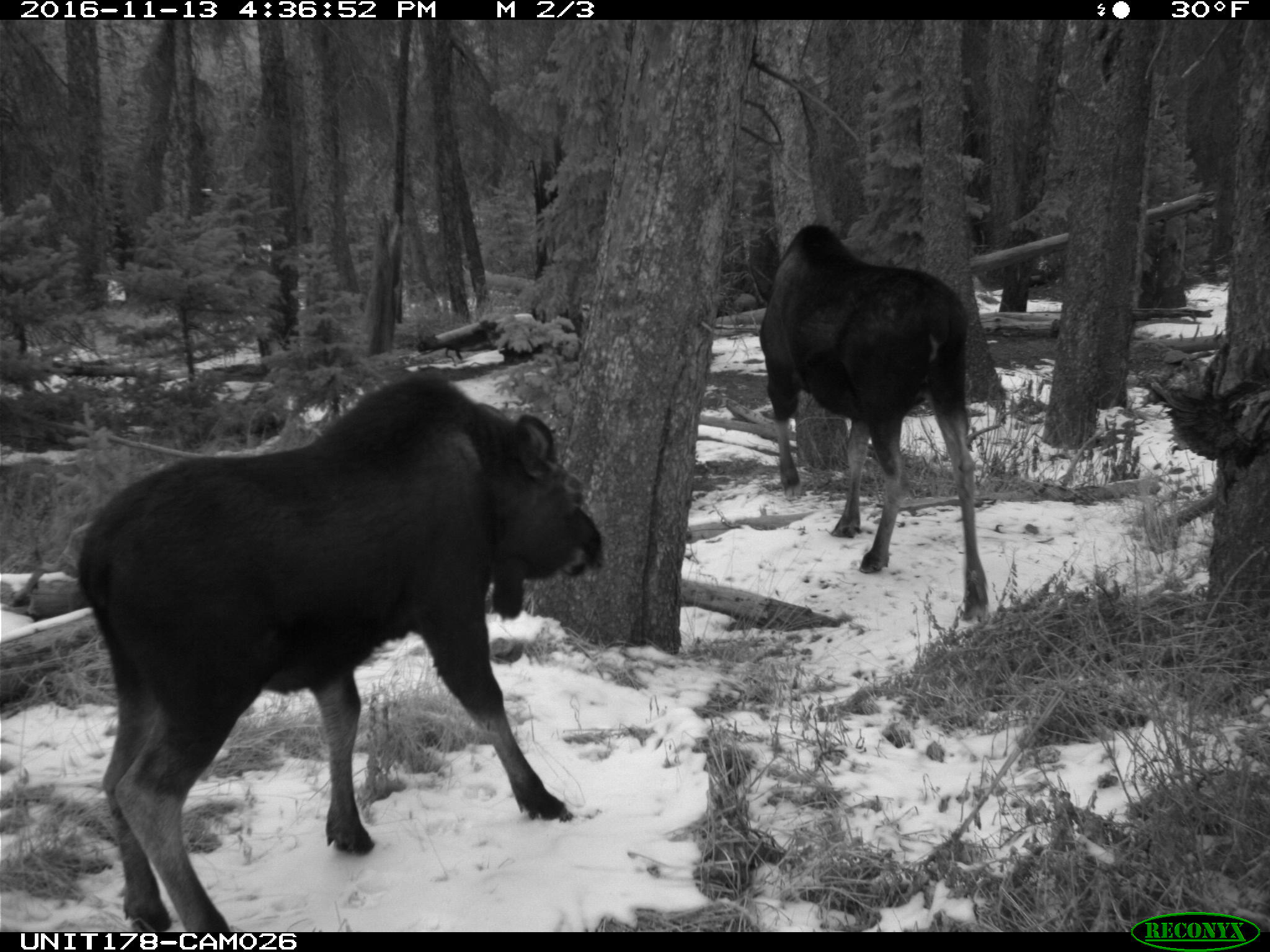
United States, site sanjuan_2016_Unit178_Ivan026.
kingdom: Animalia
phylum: Chordata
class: Mammalia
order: Artiodactyla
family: Cervidae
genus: Alces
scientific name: Alces alces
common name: moose